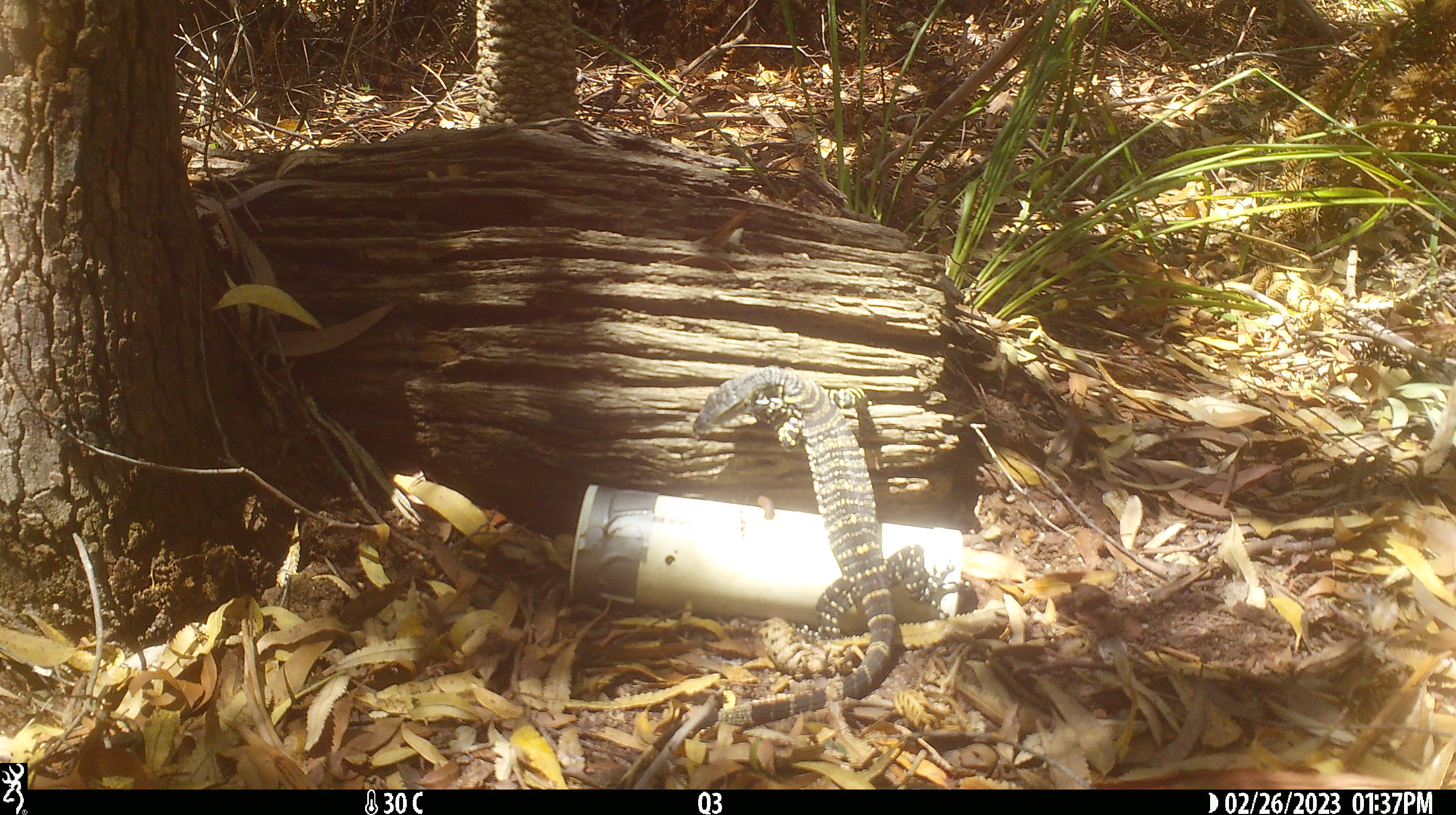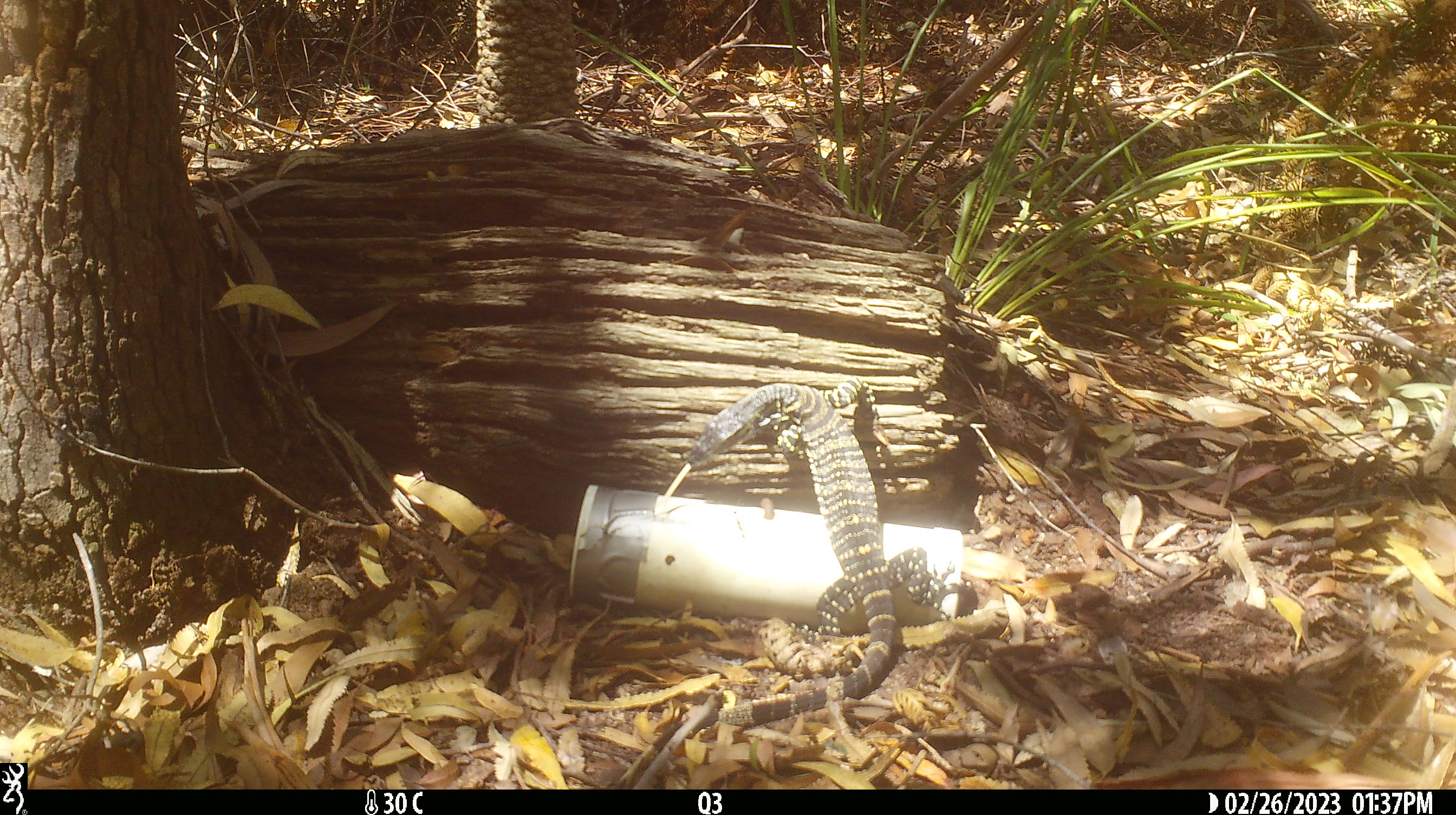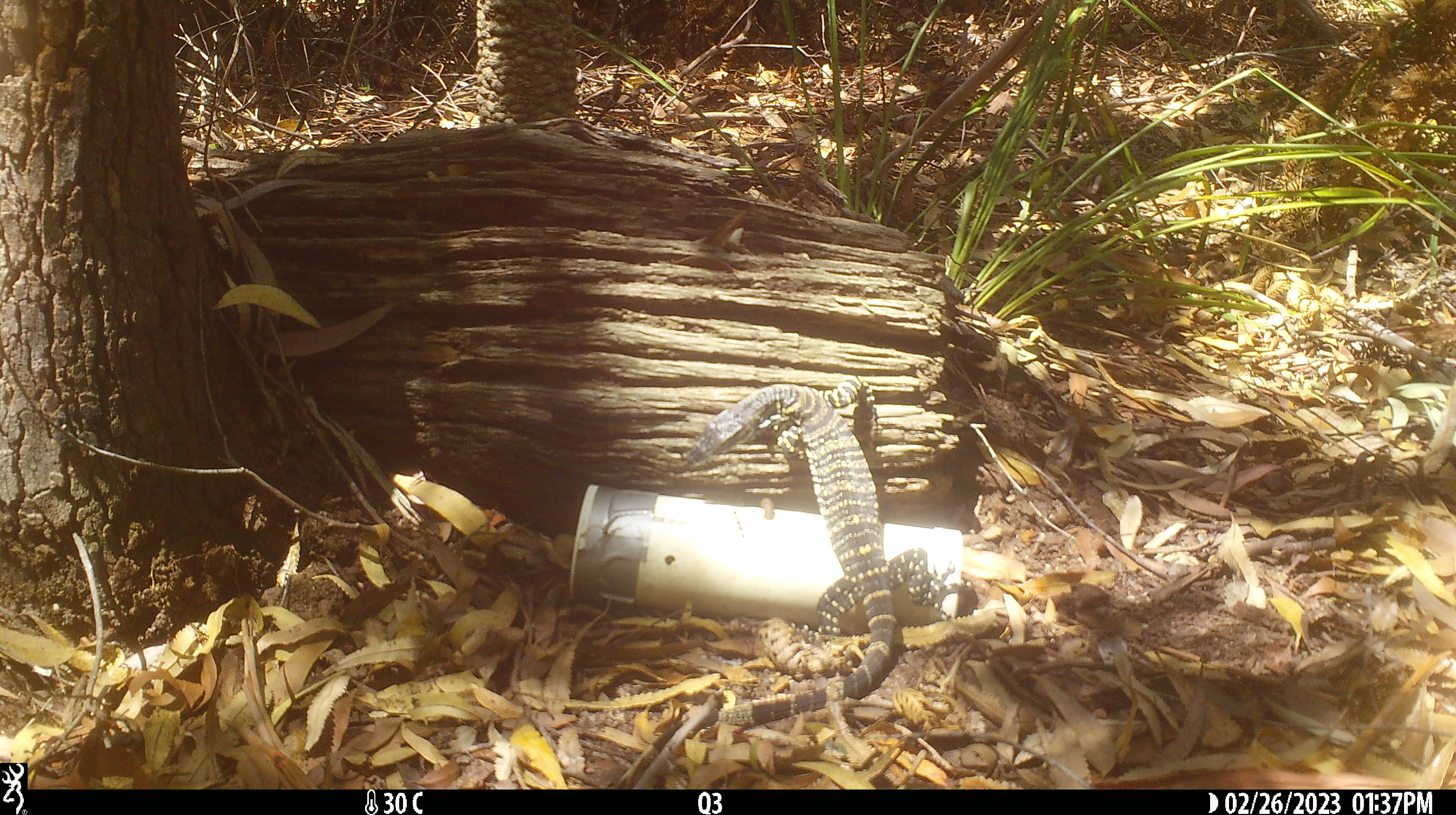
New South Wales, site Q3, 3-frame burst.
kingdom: Animalia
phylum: Chordata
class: Reptilia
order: Squamata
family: Varanidae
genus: Varanus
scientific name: Varanus varius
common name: lace monitor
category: goanna